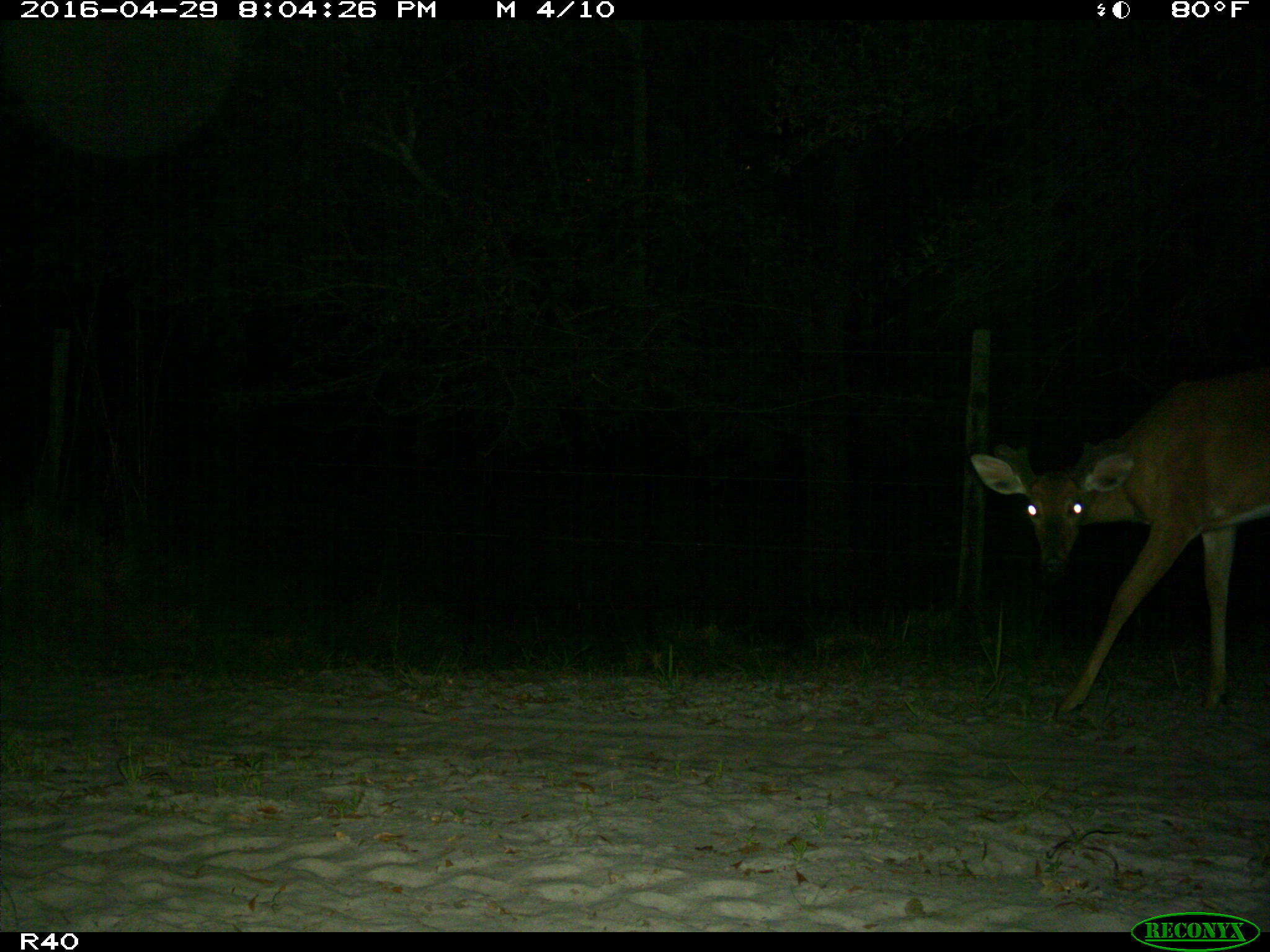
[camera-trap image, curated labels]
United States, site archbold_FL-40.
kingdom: Animalia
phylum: Chordata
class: Mammalia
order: Artiodactyla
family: Cervidae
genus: Odocoileus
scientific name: Odocoileus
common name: deer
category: unidentified deer